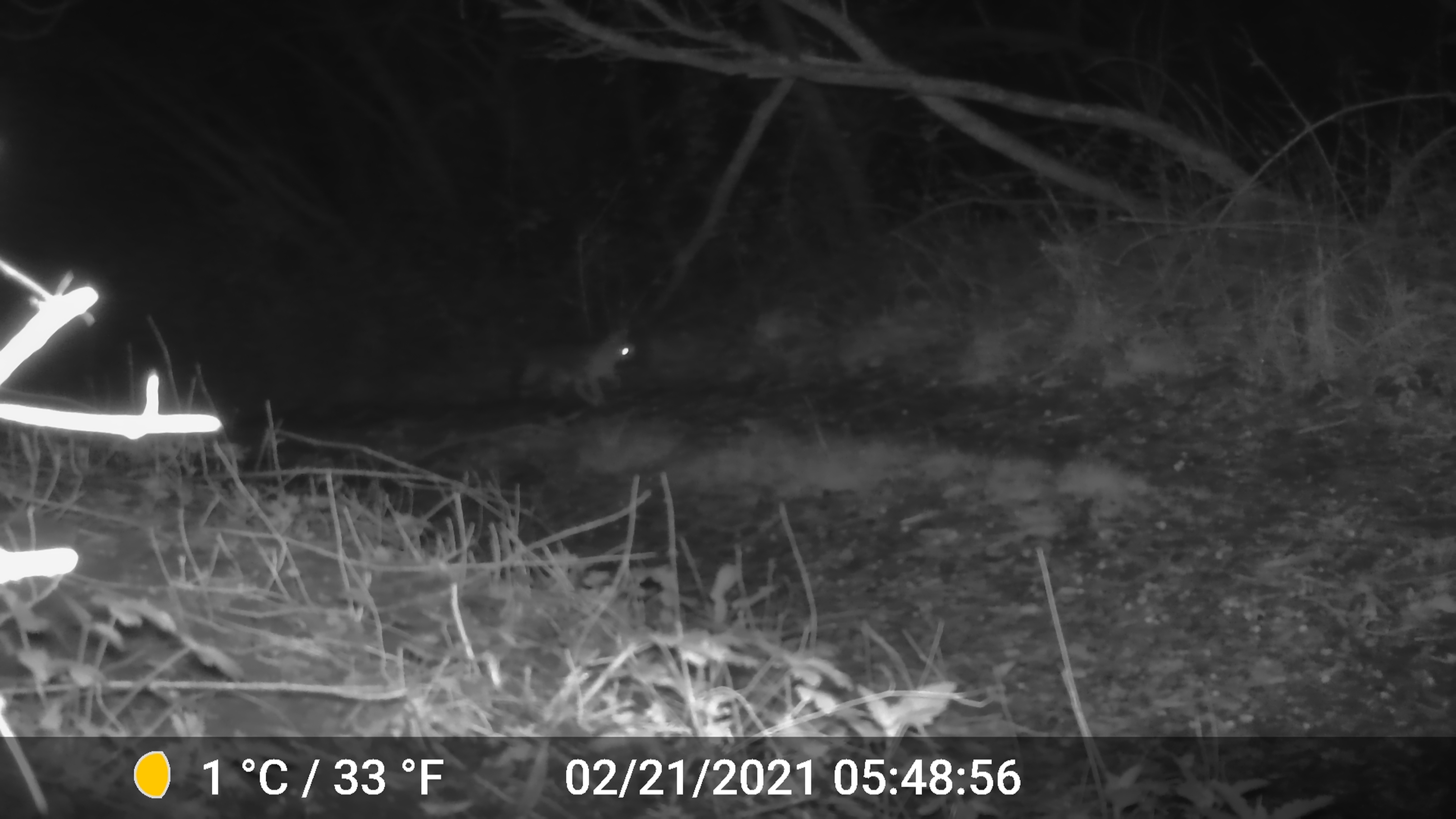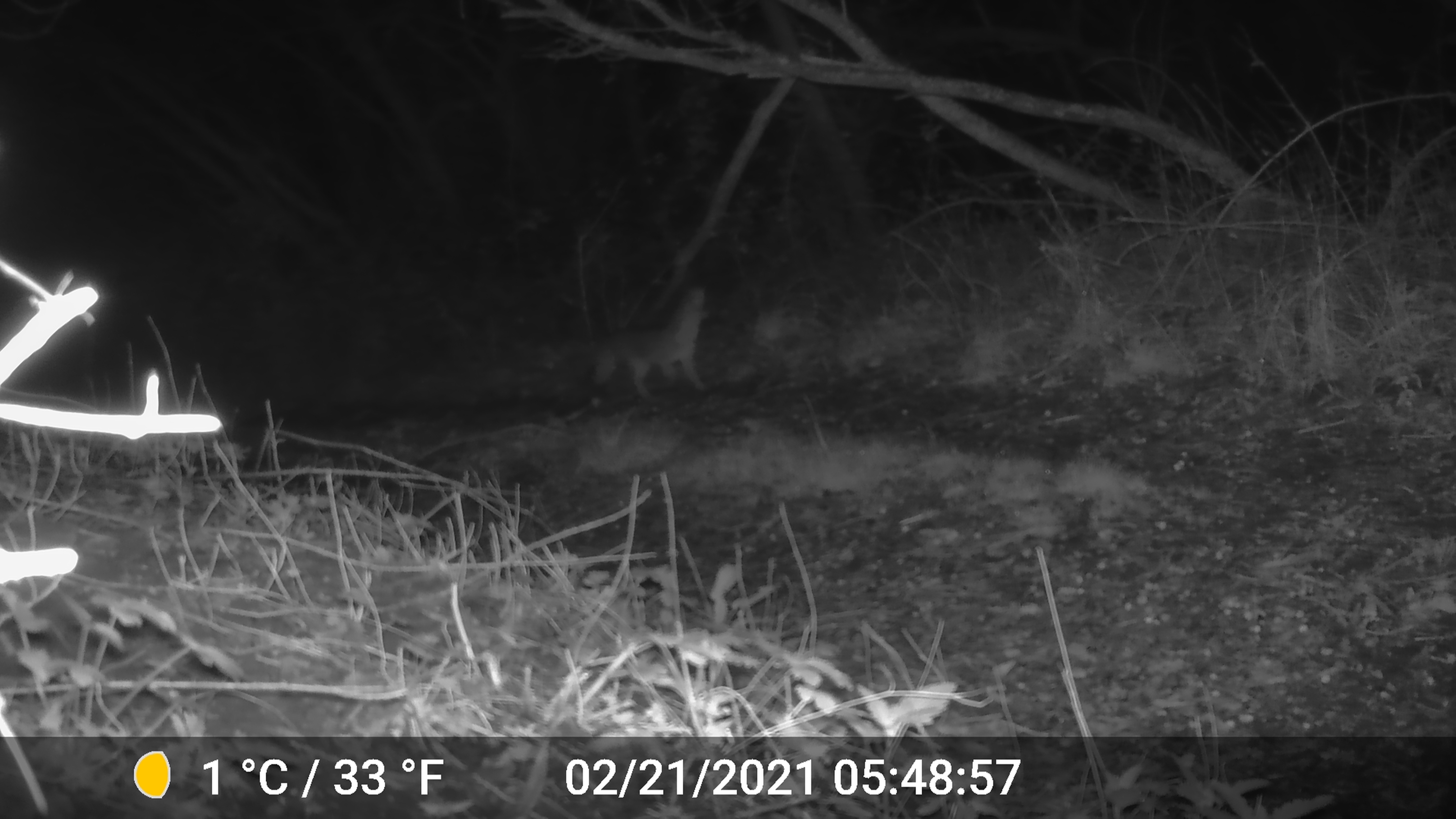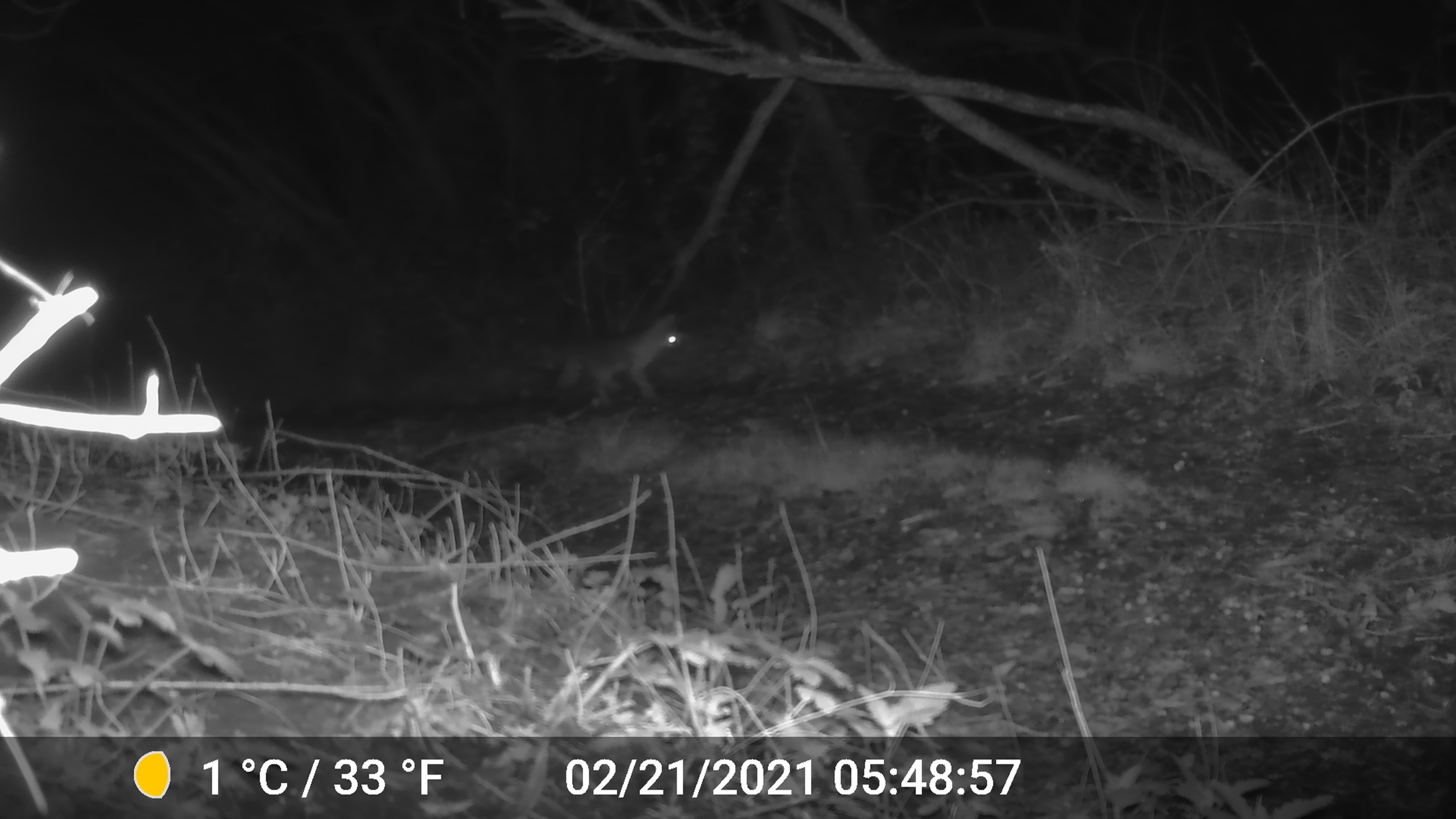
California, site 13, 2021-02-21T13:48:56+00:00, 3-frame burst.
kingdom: Animalia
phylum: Chordata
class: Mammalia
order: Carnivora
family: Canidae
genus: Urocyon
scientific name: Urocyon cinereoargenteus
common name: gray fox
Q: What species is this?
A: Gray fox (Urocyon cinereoargenteus).